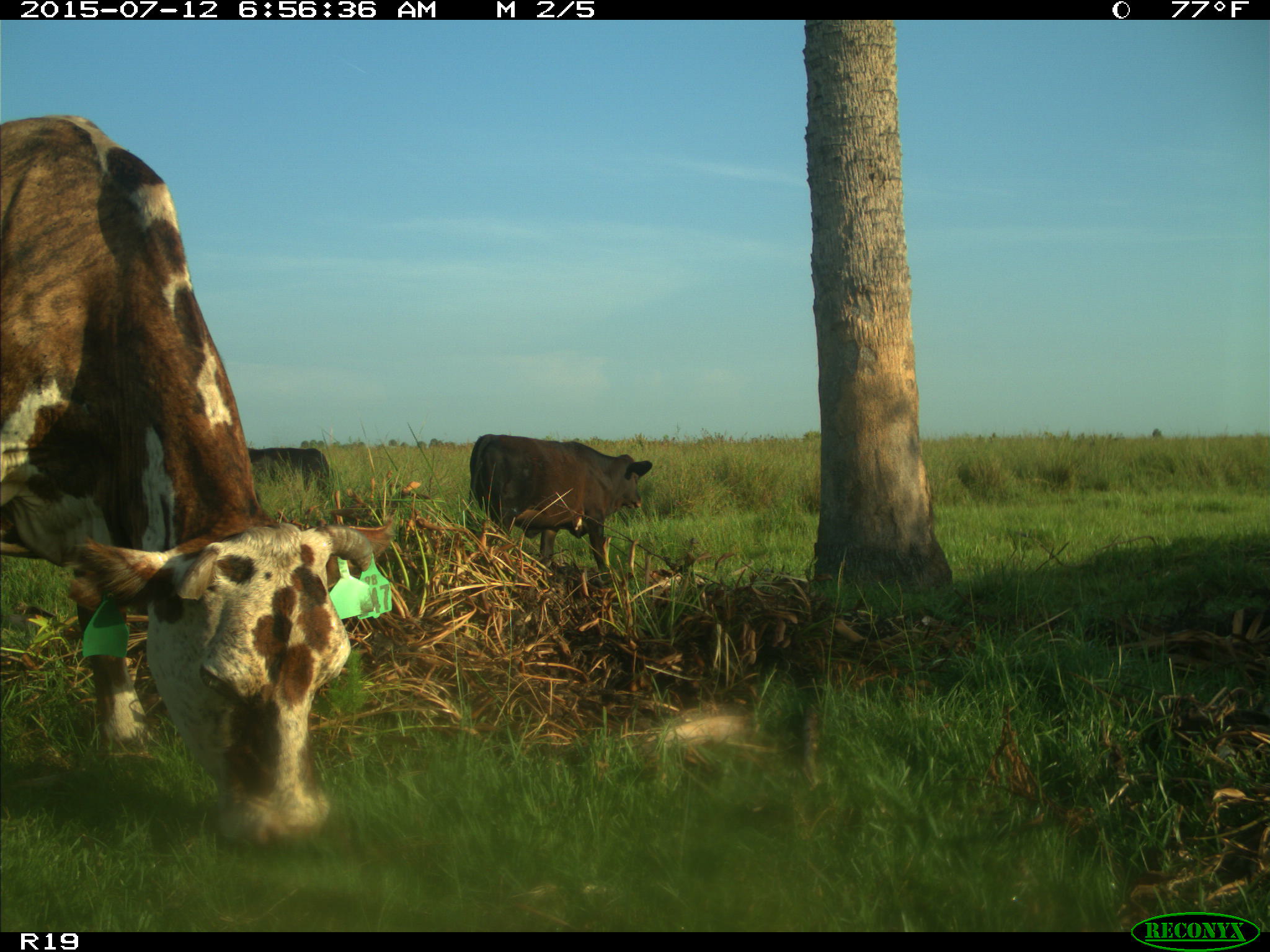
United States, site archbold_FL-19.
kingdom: Animalia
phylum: Chordata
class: Mammalia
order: Artiodactyla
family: Bovidae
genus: Bos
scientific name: Bos taurus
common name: domestic cow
Bos taurus (domestic cow).